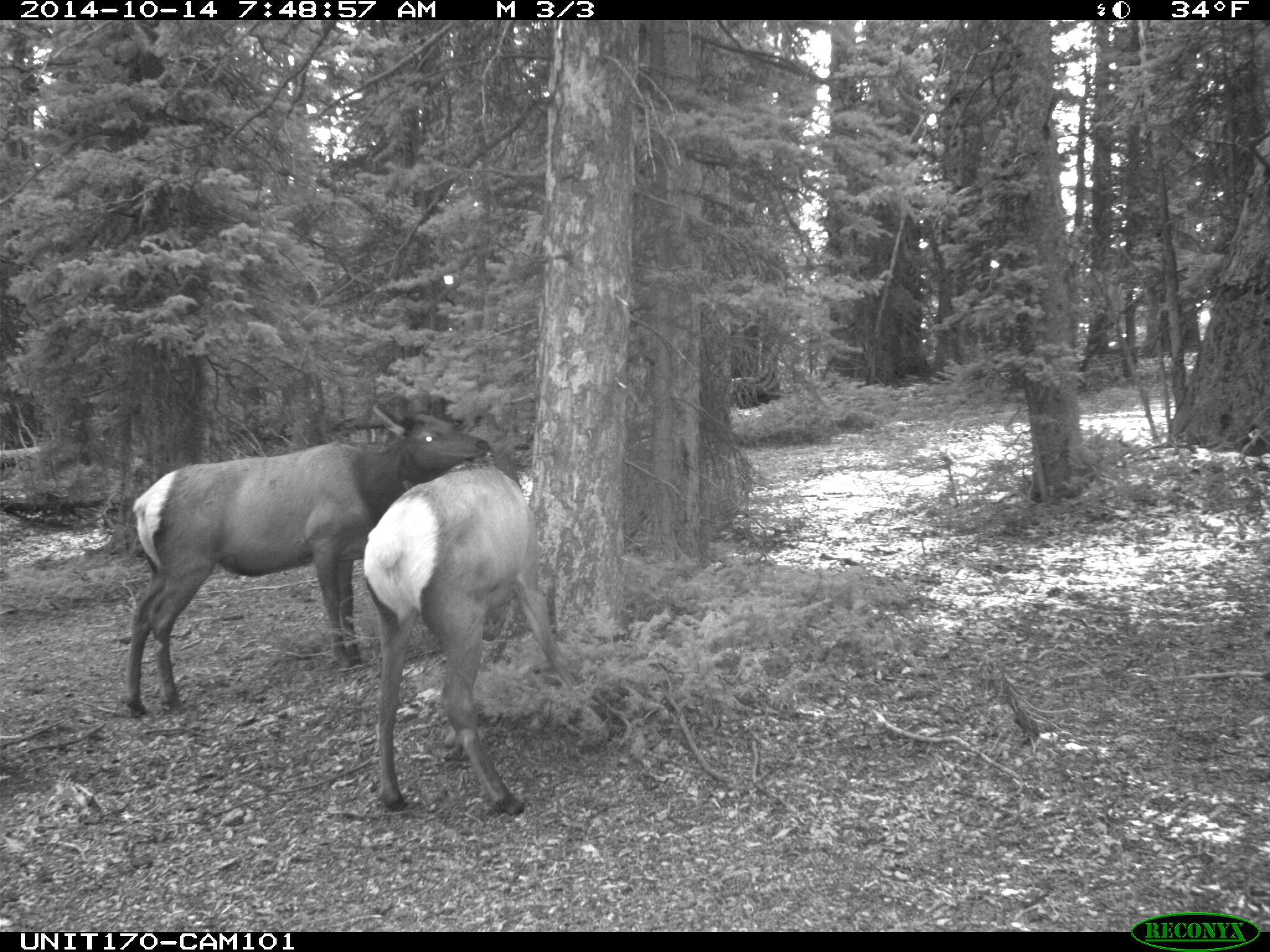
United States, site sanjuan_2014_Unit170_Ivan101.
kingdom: Animalia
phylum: Chordata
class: Mammalia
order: Artiodactyla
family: Cervidae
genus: Cervus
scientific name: Cervus elaphus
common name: red deer